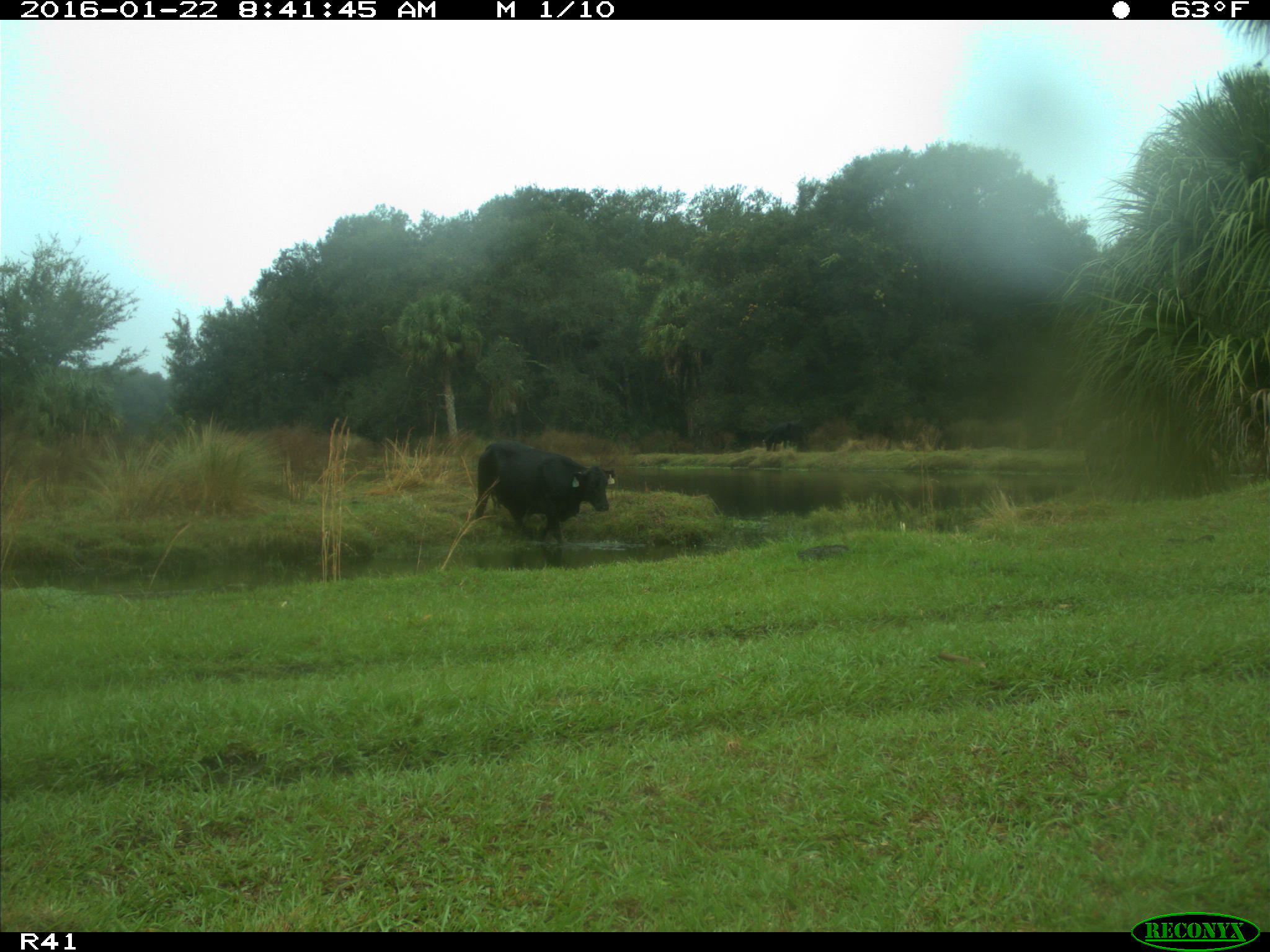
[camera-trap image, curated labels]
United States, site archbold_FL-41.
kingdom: Animalia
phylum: Chordata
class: Mammalia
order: Artiodactyla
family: Bovidae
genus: Bos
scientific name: Bos taurus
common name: domestic cow